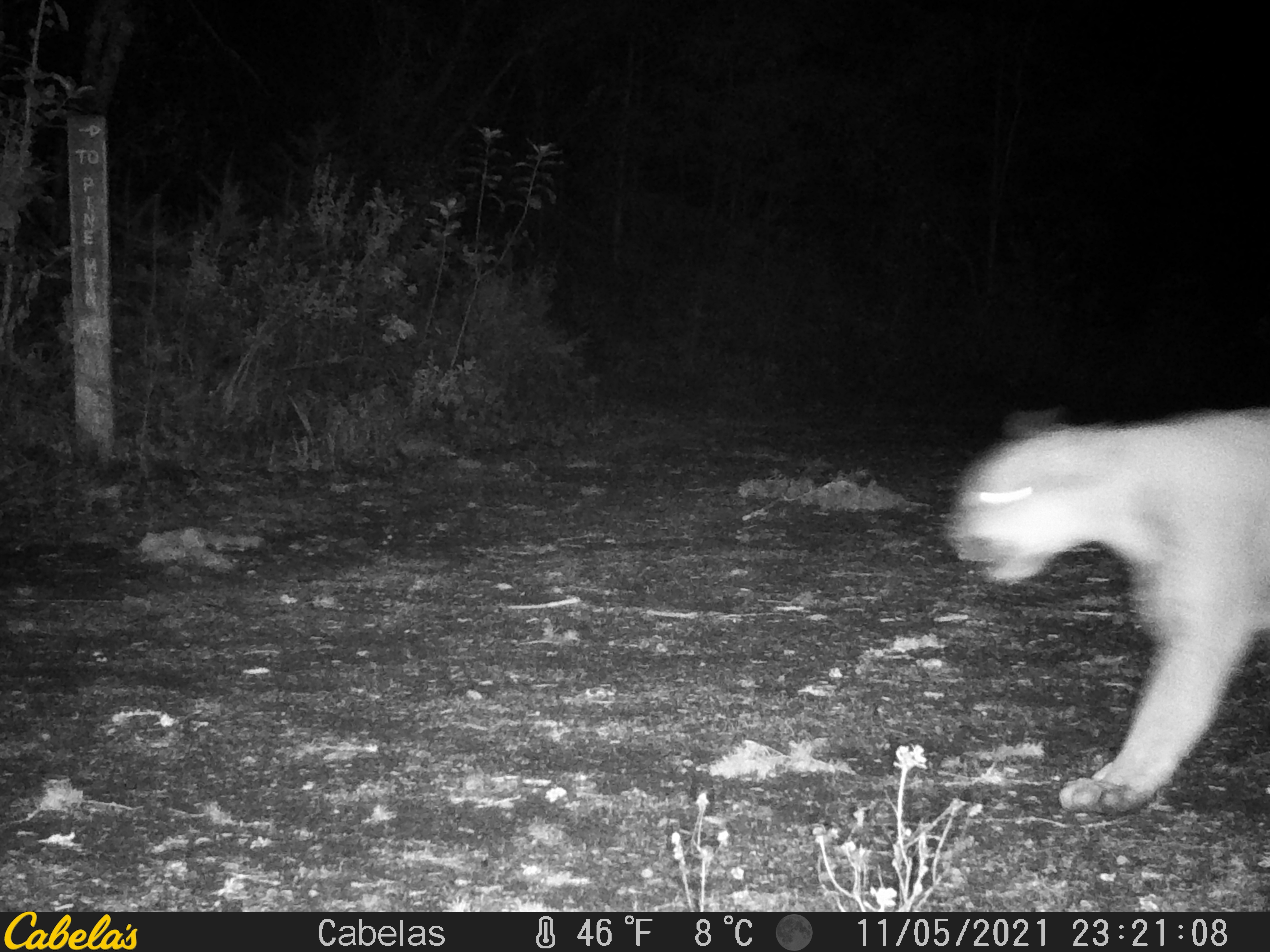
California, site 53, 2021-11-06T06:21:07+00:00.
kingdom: Animalia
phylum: Chordata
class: Mammalia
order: Carnivora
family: Felidae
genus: Puma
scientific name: Puma concolor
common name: puma